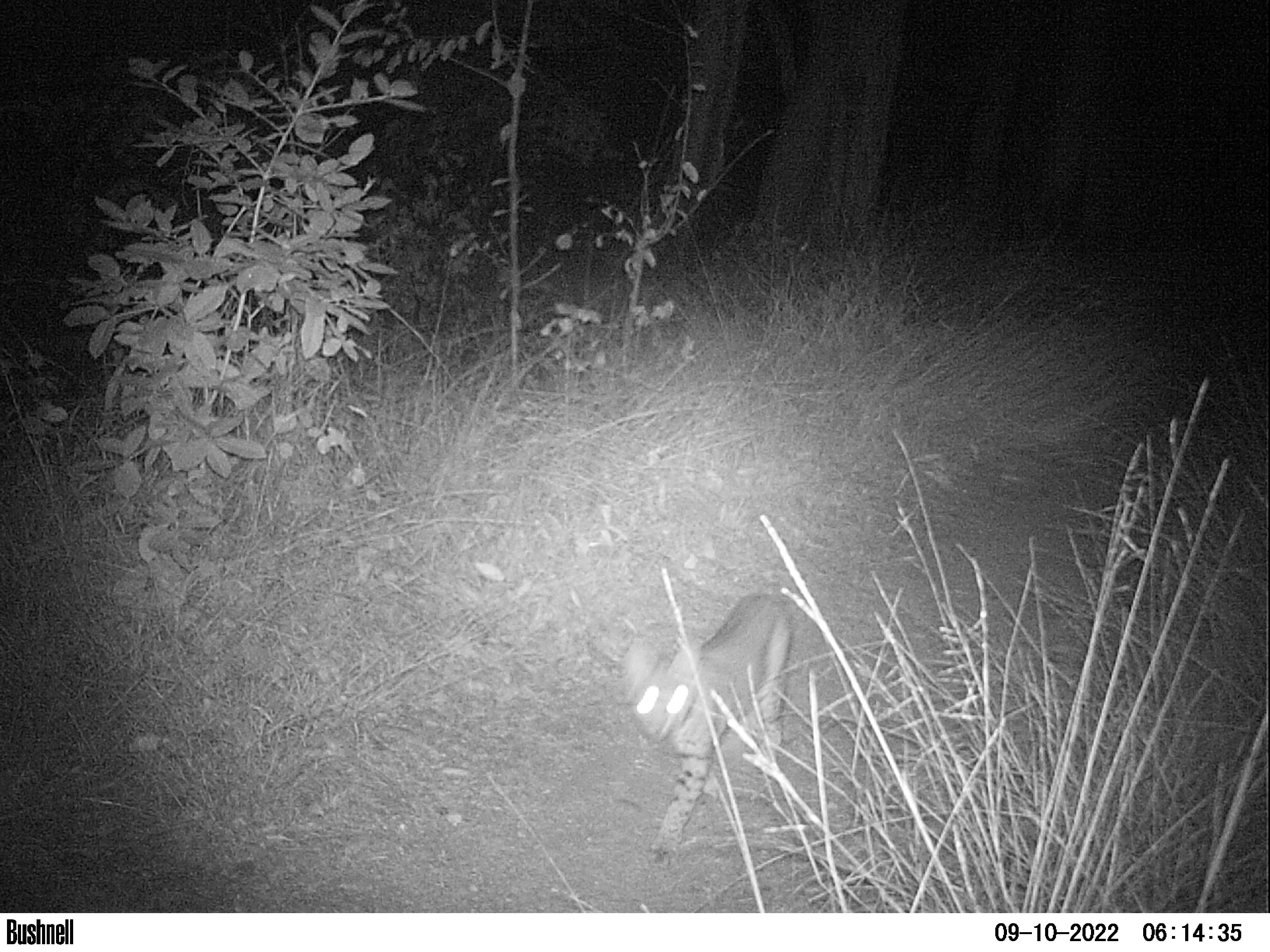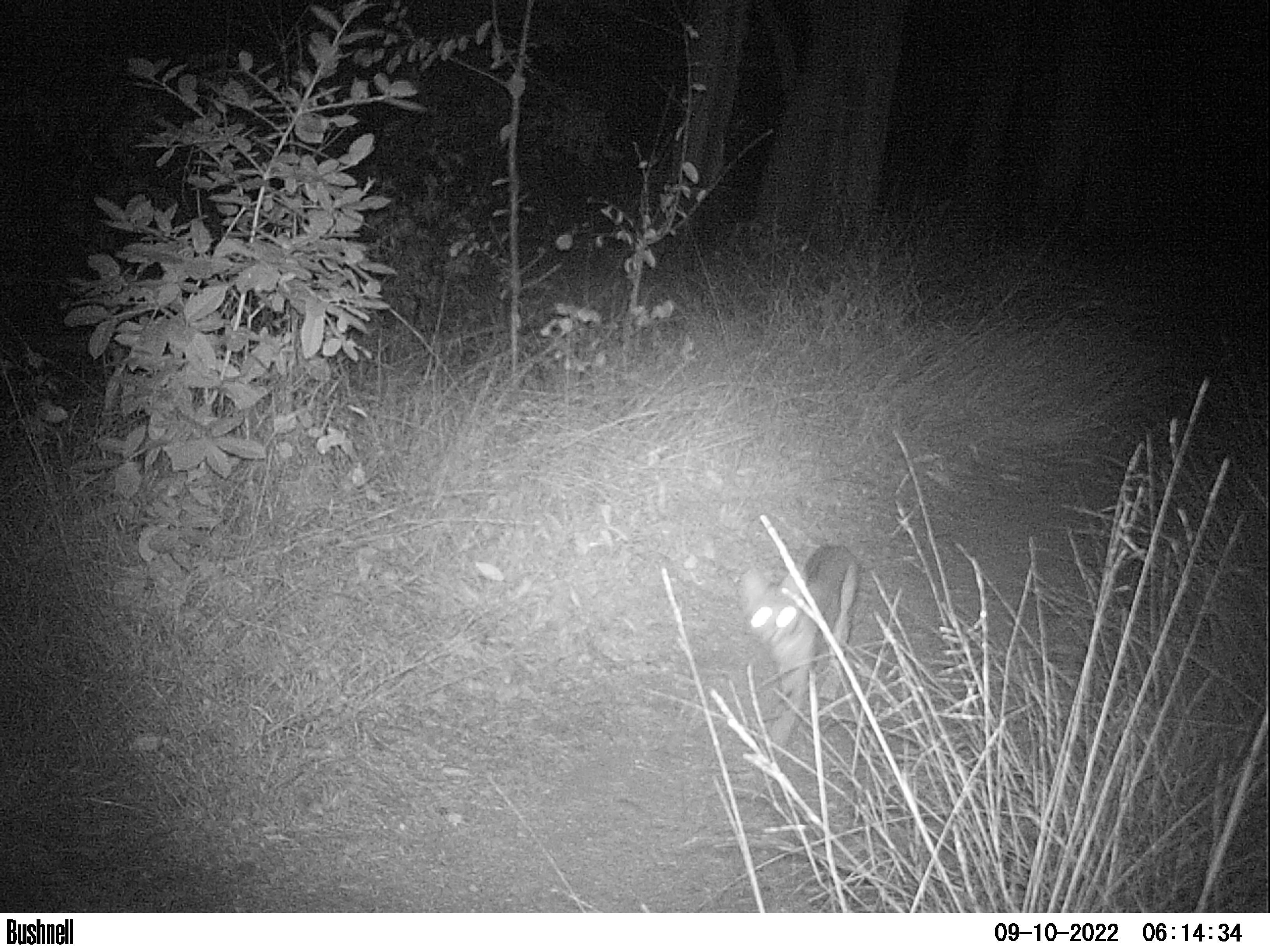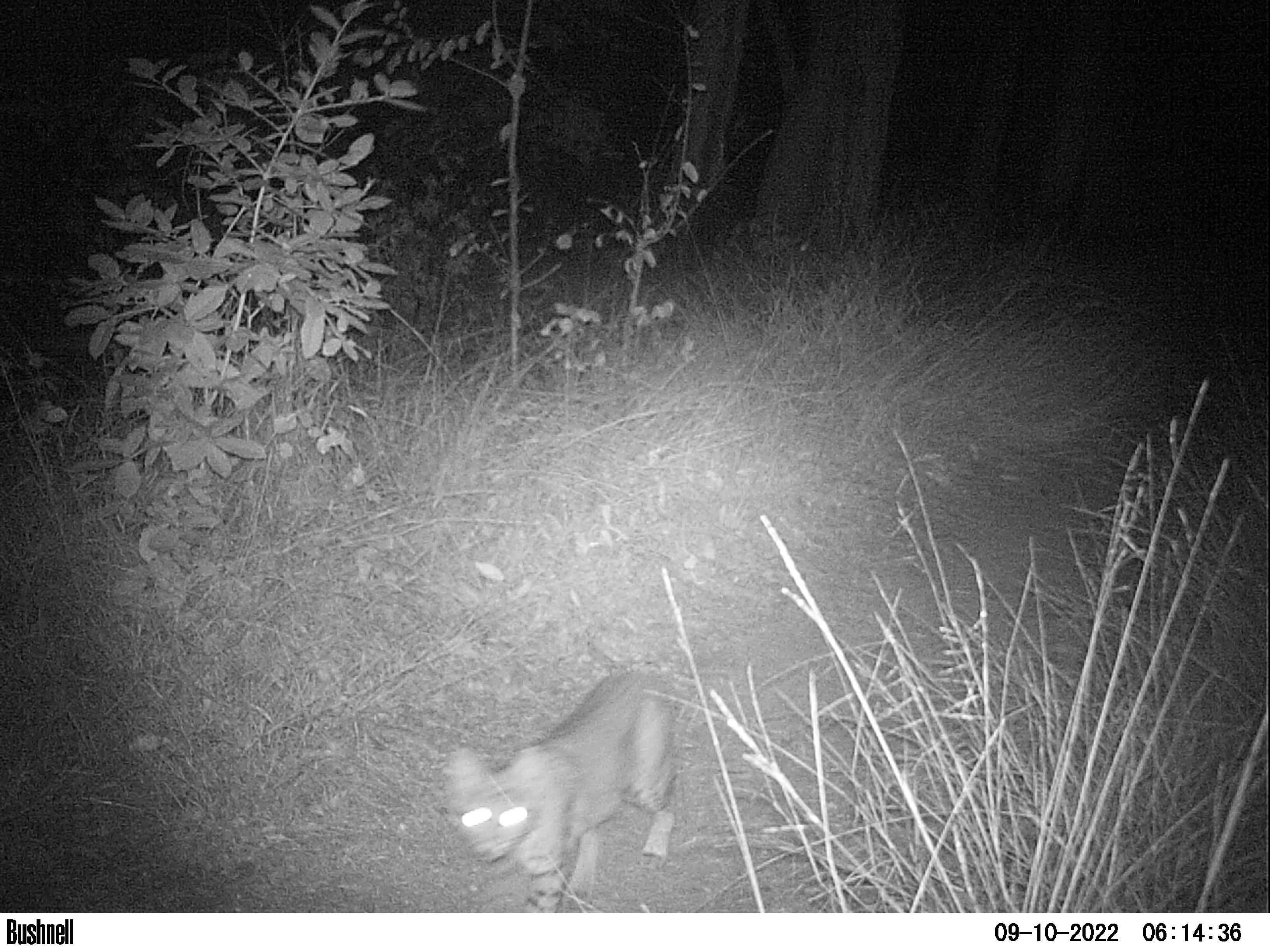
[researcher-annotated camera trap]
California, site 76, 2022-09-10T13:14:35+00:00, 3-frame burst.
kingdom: Animalia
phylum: Chordata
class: Mammalia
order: Carnivora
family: Felidae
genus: Lynx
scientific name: Lynx rufus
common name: bobcat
Bobcat (Lynx rufus).